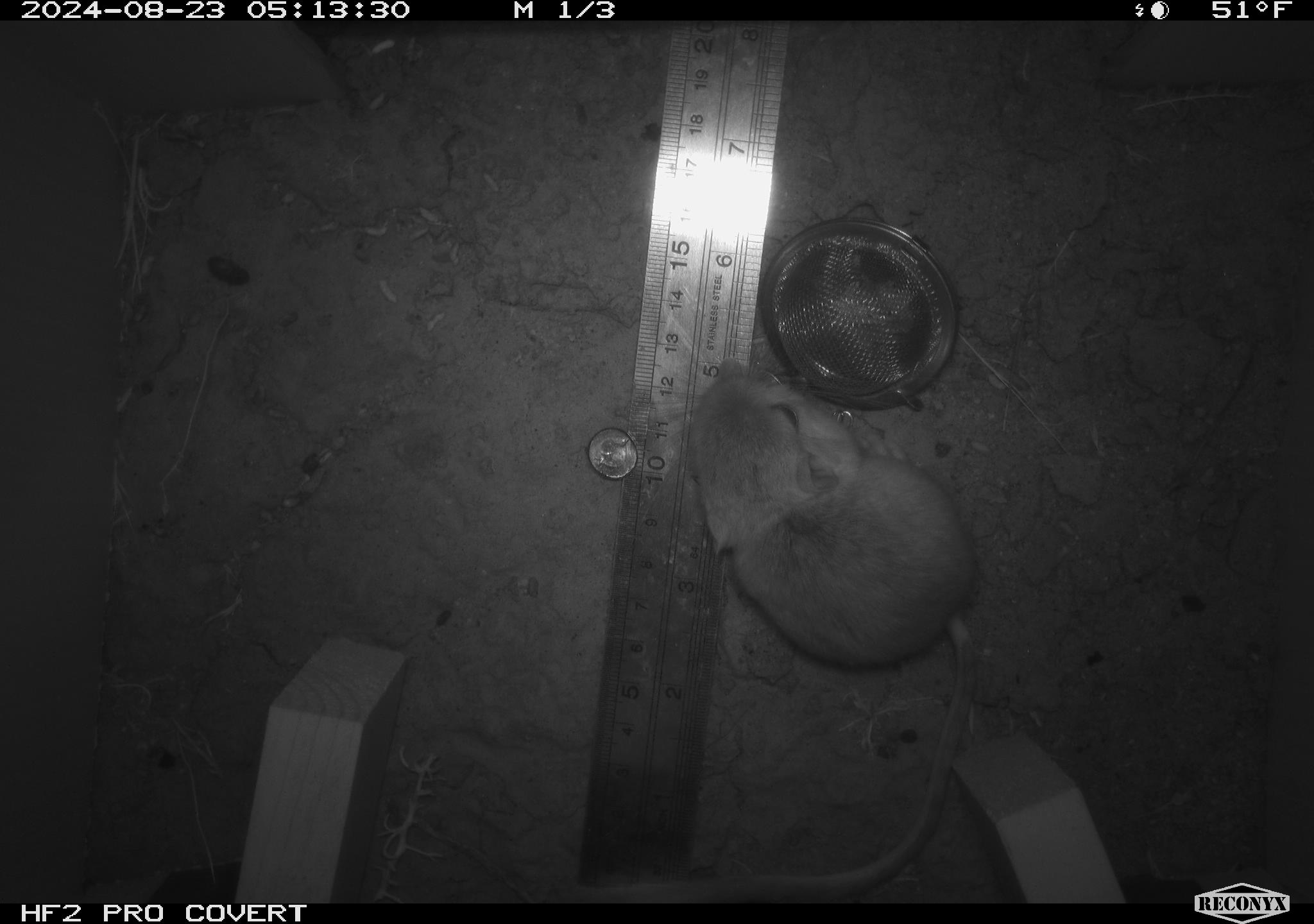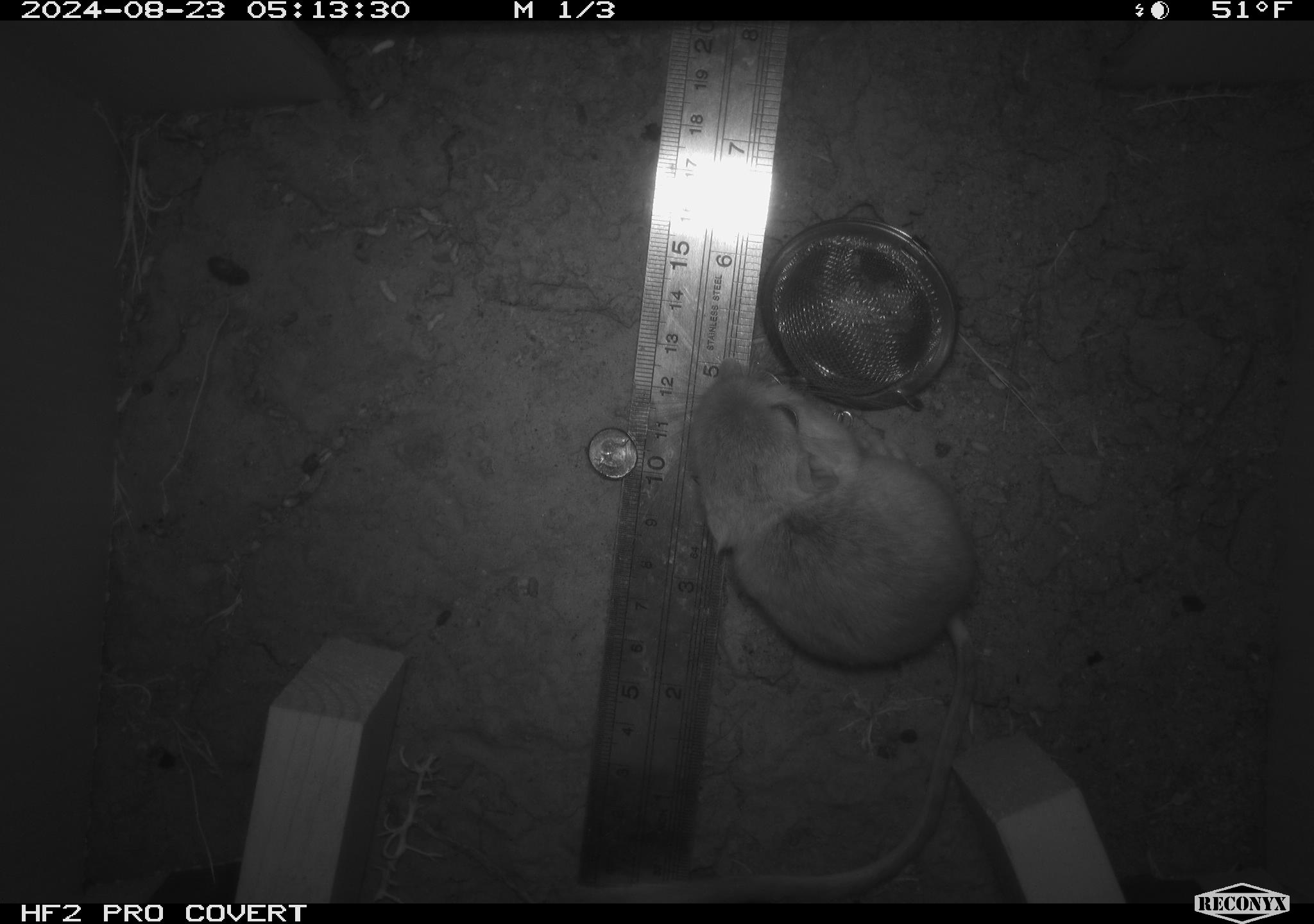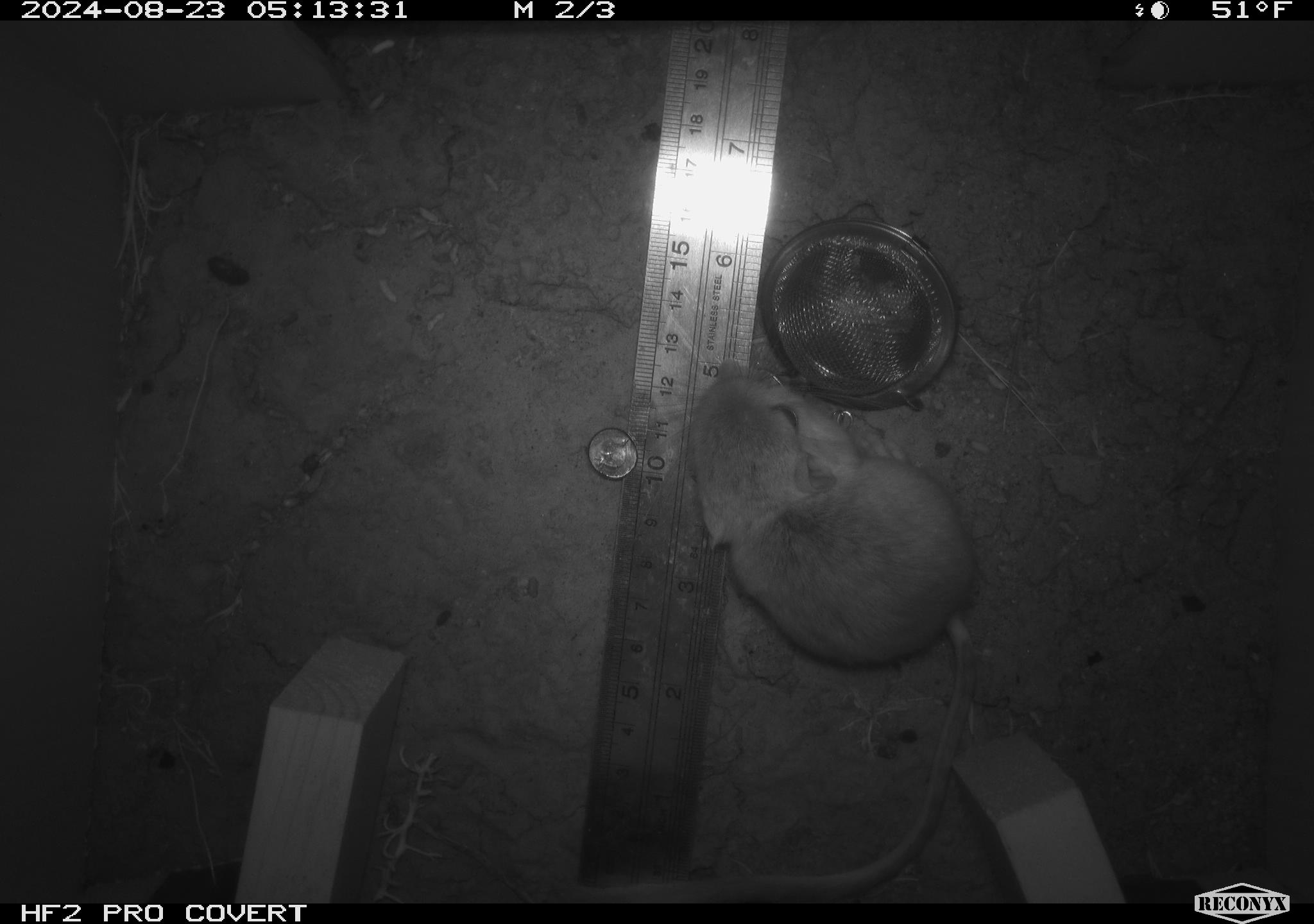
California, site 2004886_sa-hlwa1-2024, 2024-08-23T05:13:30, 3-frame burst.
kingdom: Animalia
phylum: Chordata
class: Mammalia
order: Rodentia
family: Heteromyidae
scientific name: Heteromyidae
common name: kangaroo rats and pocket mice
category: heteromyidae family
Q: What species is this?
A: Heteromyidae family (kangaroo rats and pocket mice) (Heteromyidae).